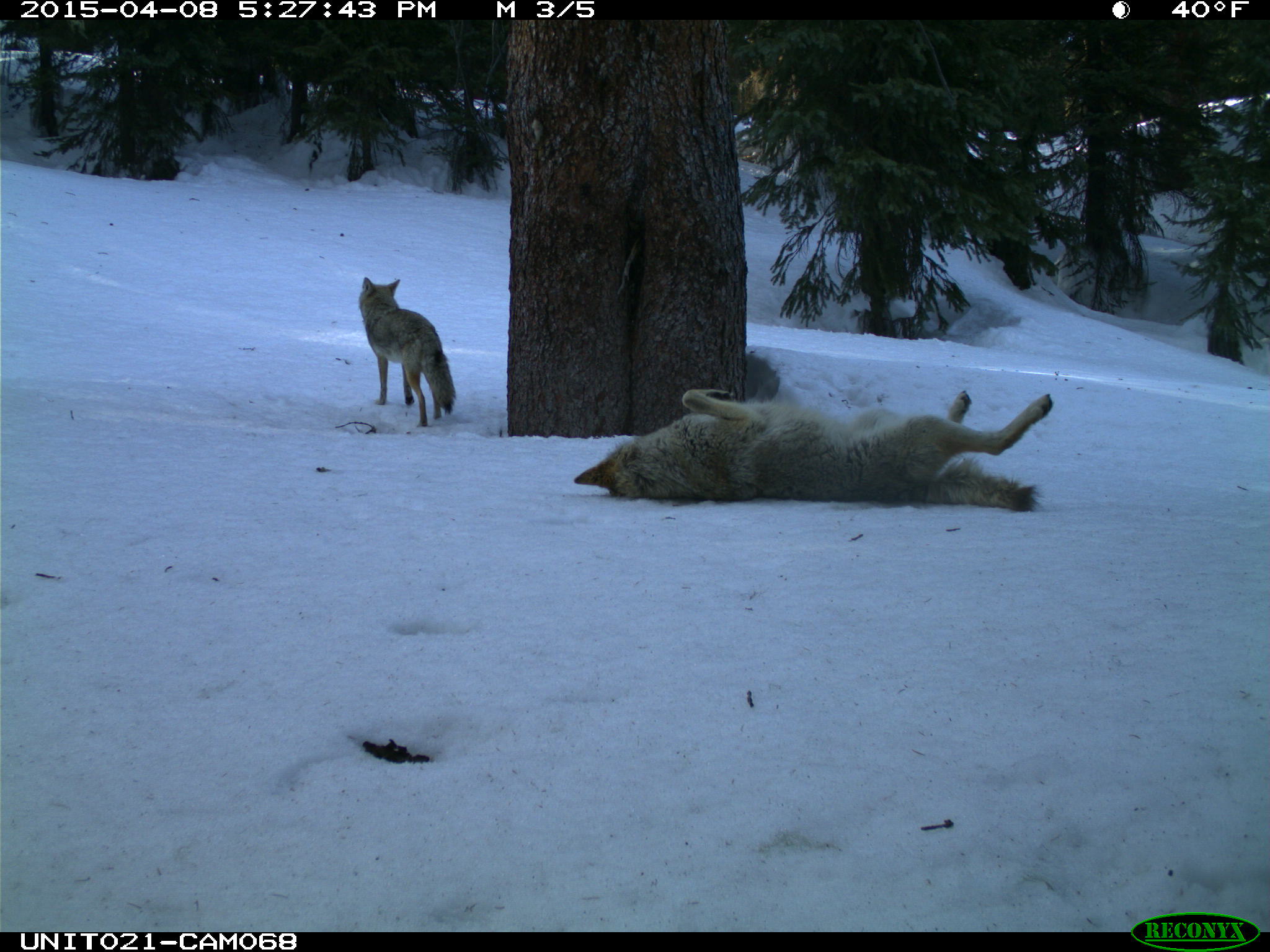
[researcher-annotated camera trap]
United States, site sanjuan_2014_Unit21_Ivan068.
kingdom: Animalia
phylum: Chordata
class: Mammalia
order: Carnivora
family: Canidae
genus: Canis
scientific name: Canis latrans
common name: coyote